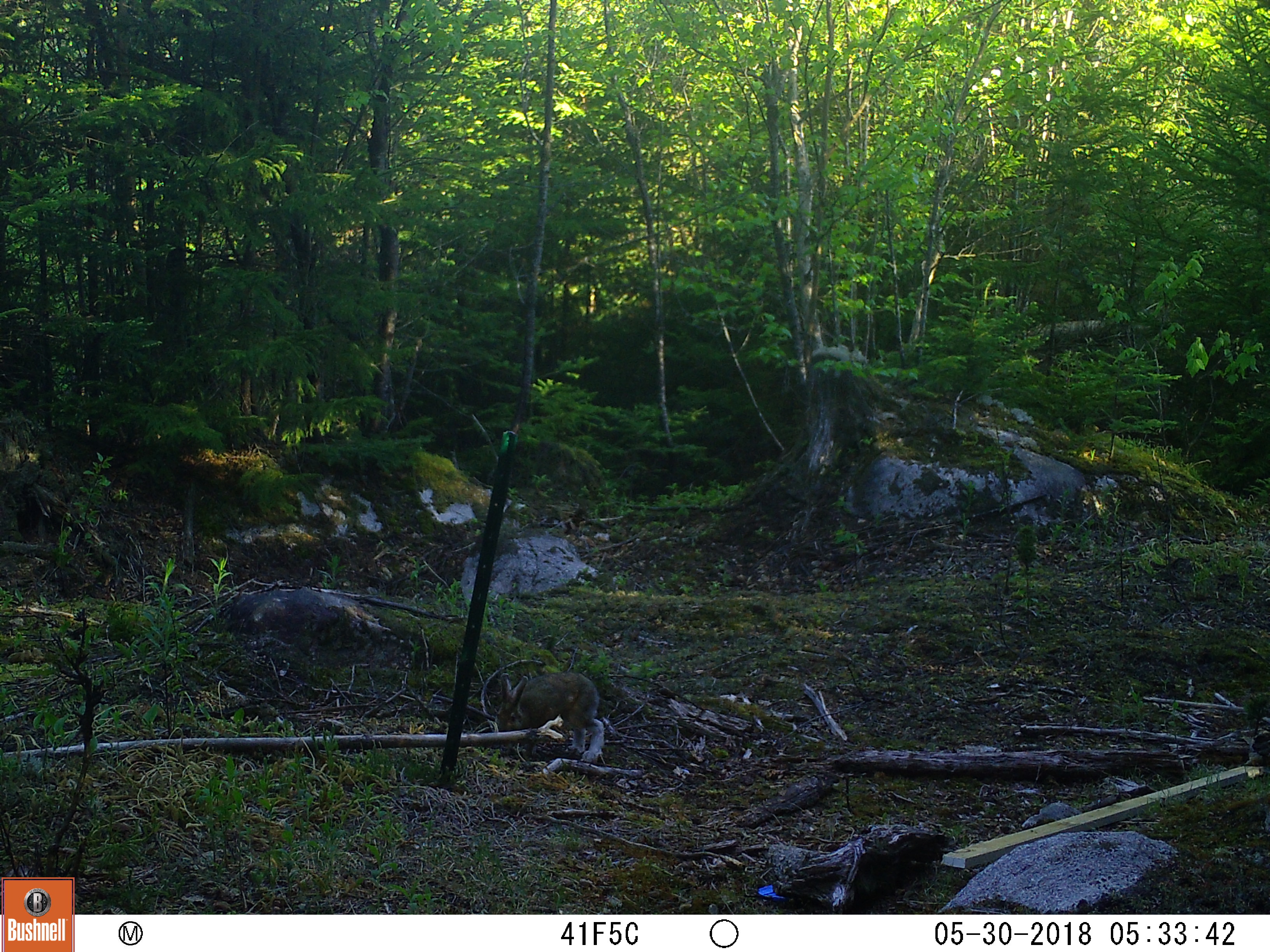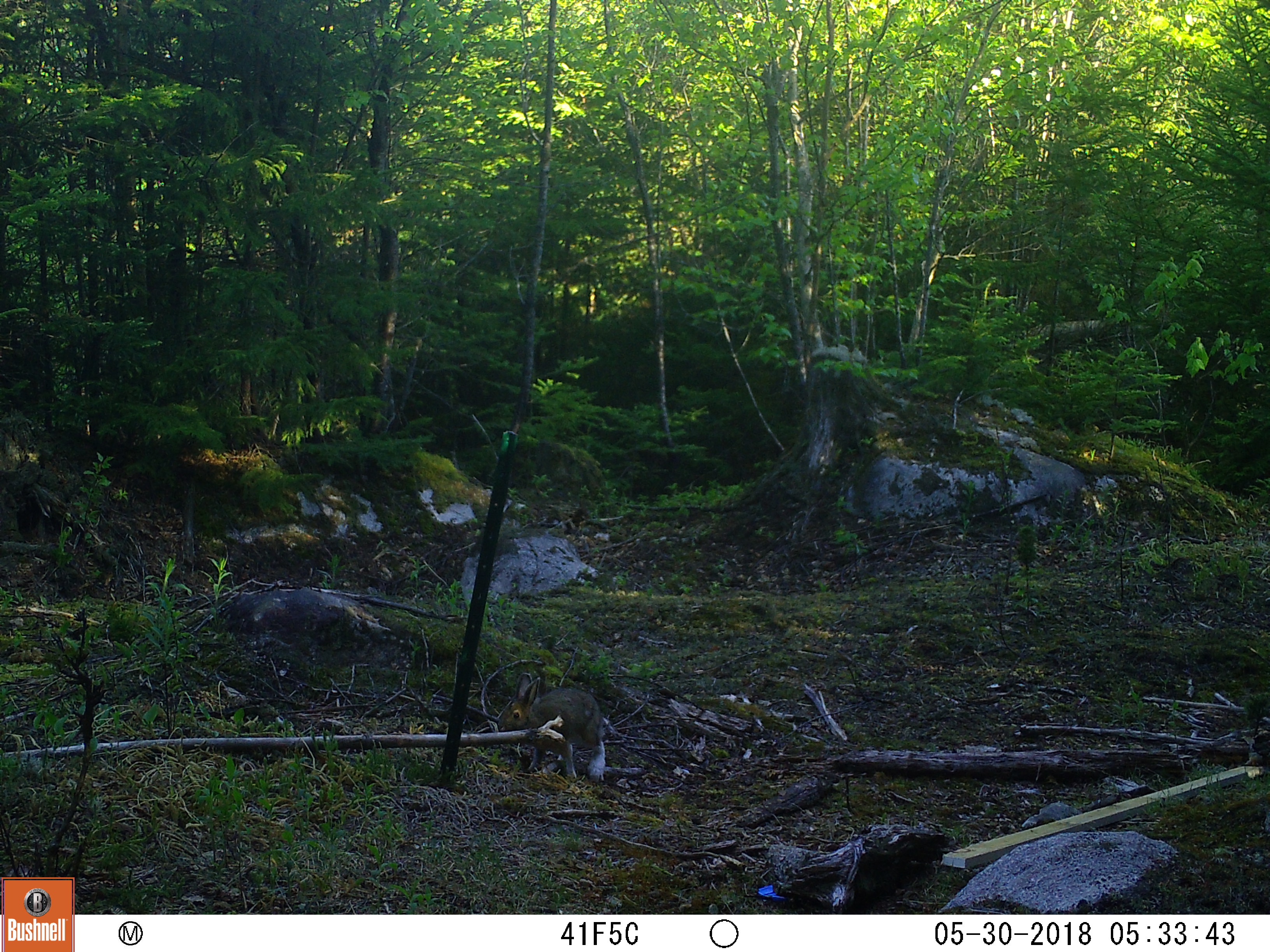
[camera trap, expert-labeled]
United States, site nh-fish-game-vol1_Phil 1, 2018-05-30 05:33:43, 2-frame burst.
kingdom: Animalia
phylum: Chordata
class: Mammalia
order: Lagomorpha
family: Leporidae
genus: Lepus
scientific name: Lepus americanus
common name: snowshoe hare